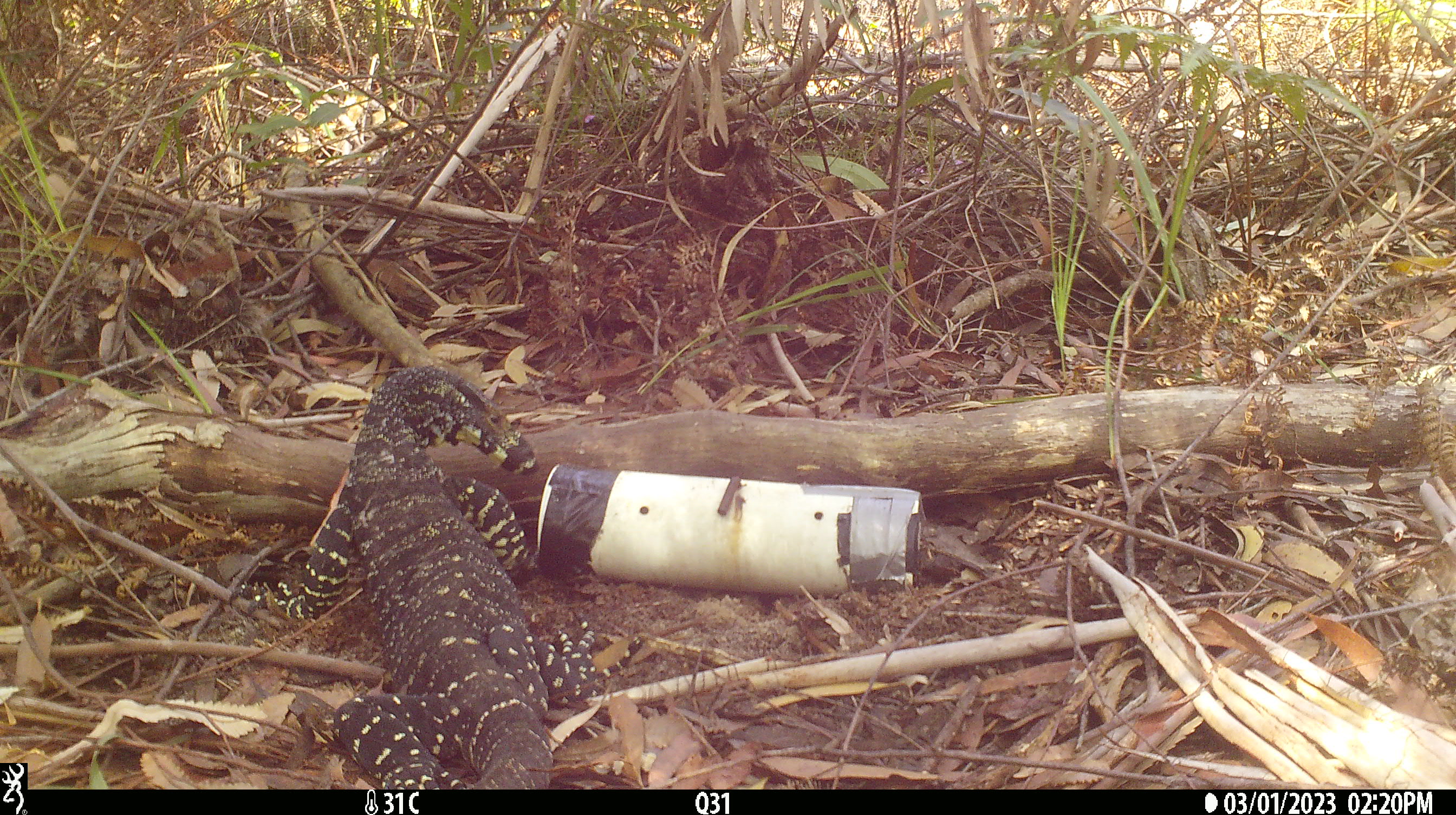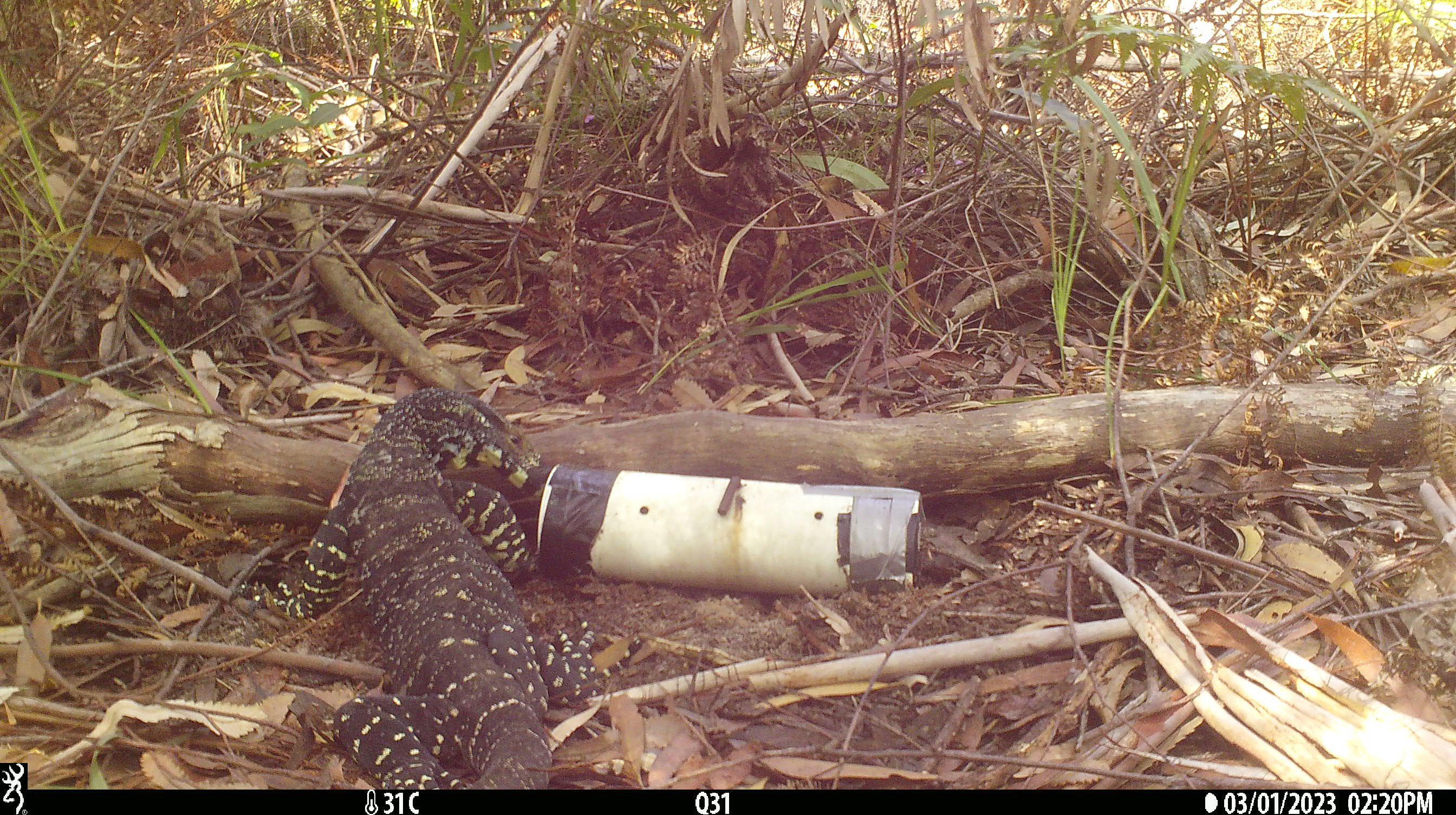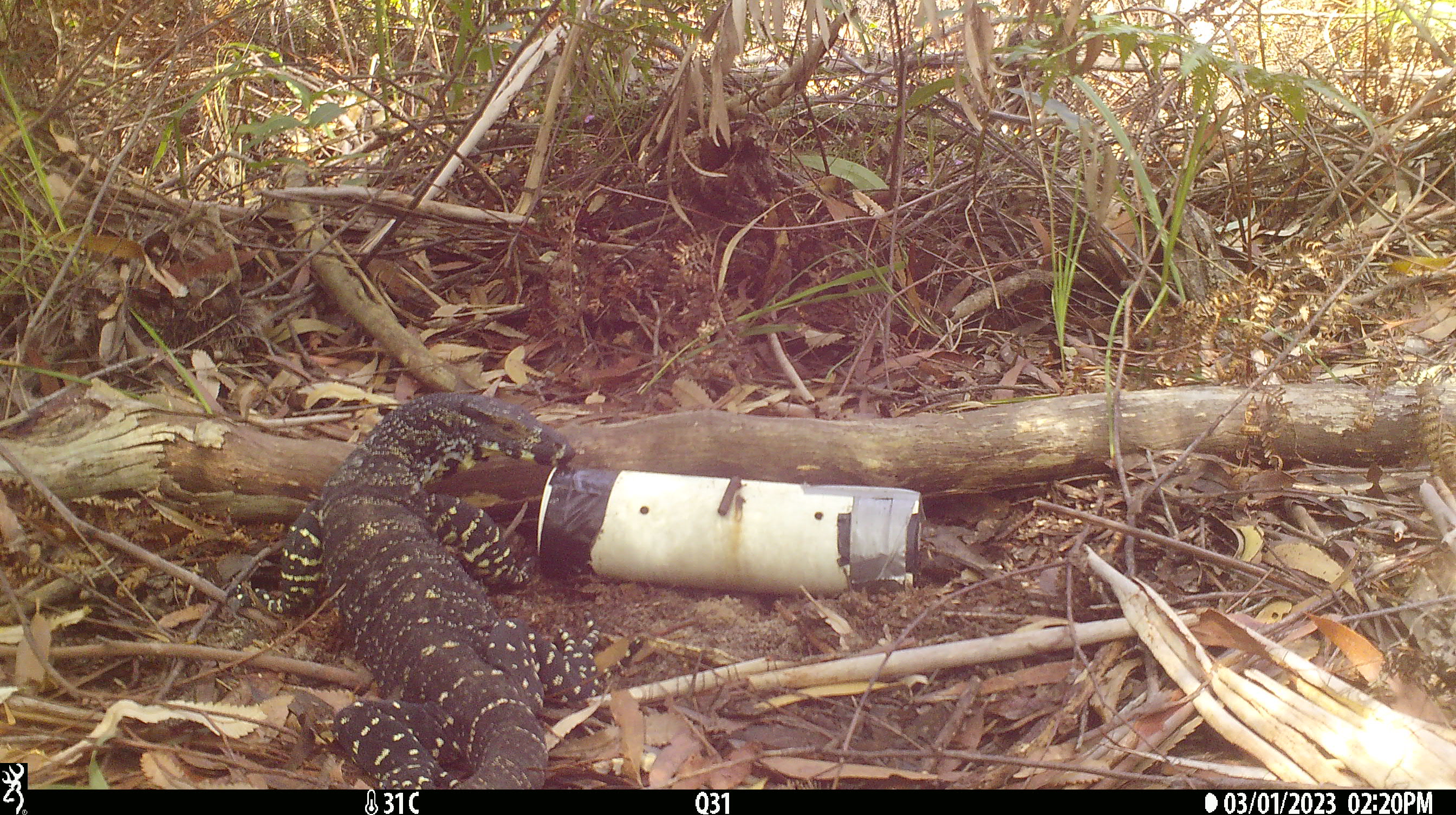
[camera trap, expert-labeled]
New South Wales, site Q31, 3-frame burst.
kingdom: Animalia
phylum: Chordata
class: Reptilia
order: Squamata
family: Varanidae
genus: Varanus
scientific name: Varanus varius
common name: lace monitor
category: goanna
Goanna (lace monitor) (Varanus varius).